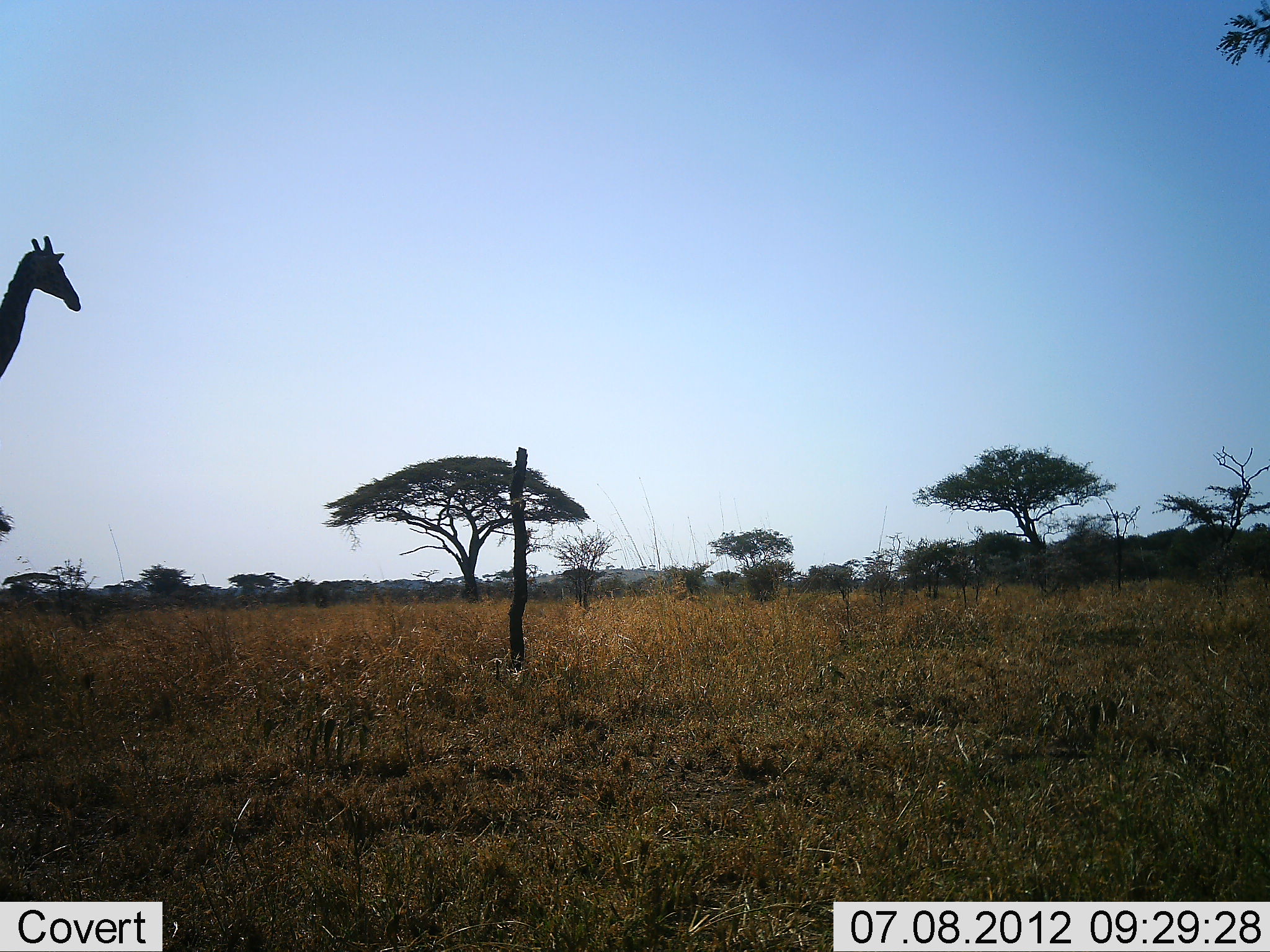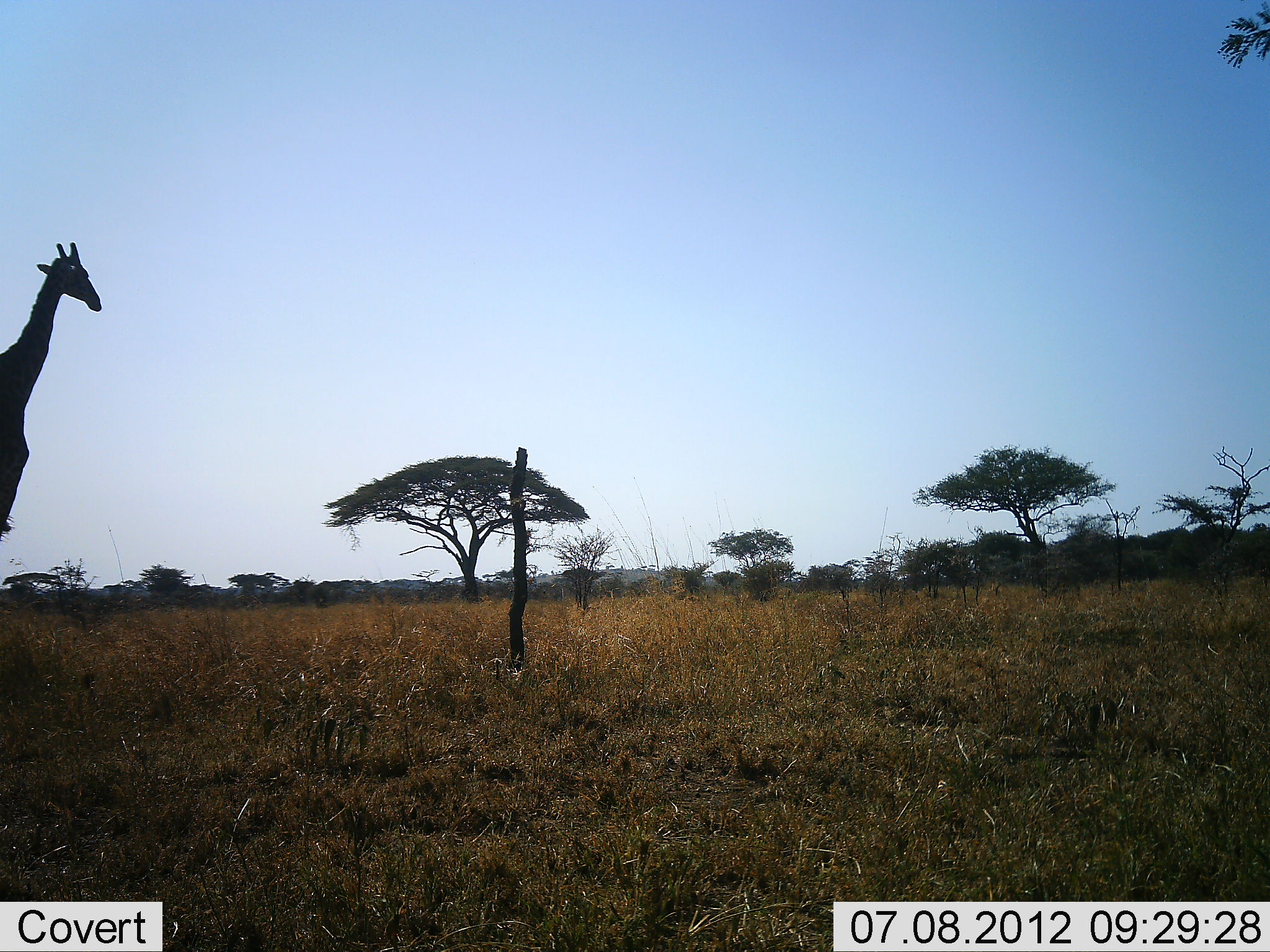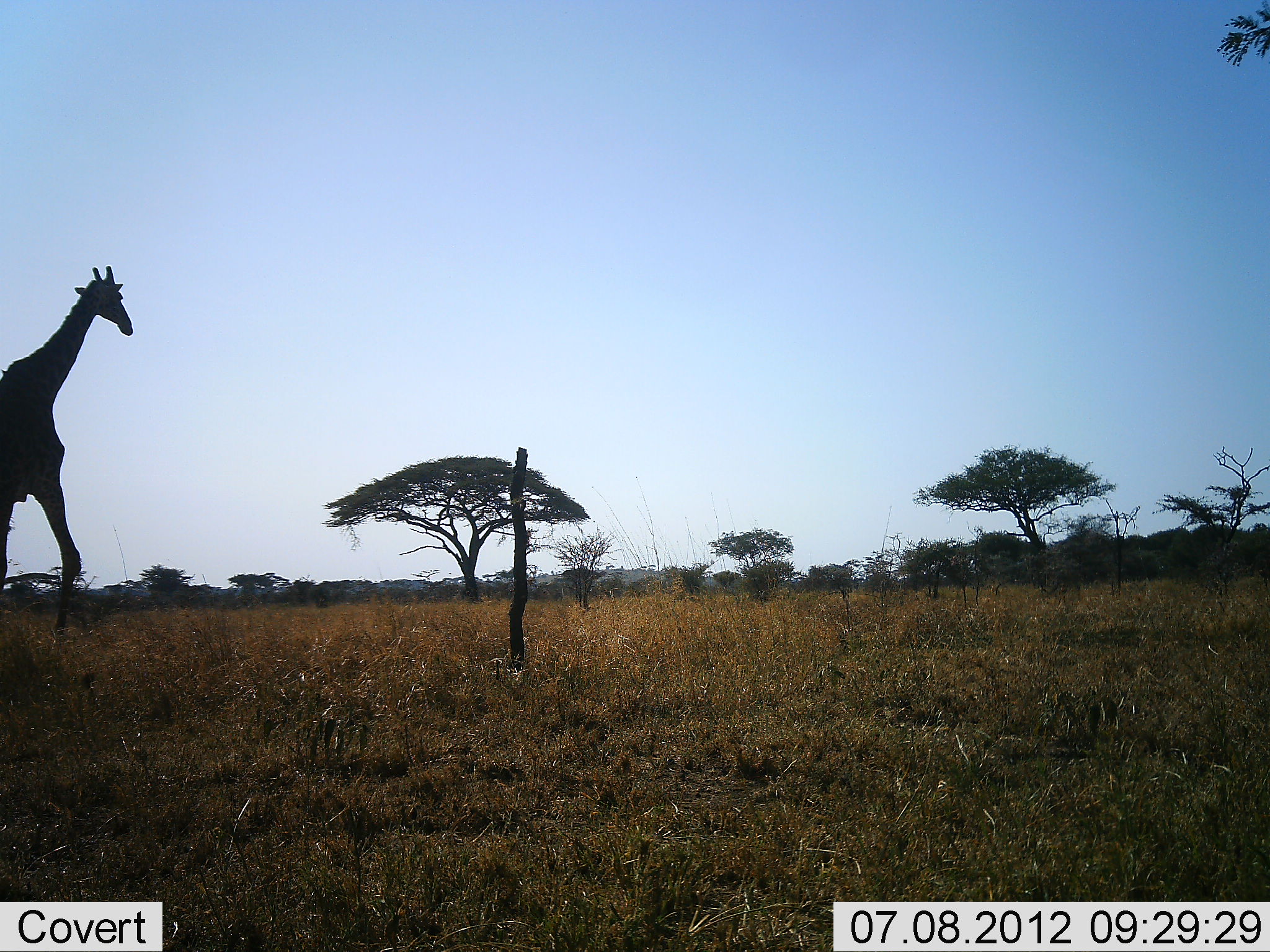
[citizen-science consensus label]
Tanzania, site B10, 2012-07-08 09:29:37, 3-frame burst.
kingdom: Animalia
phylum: Chordata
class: Mammalia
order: Artiodactyla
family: Giraffidae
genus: Giraffa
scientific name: Giraffa camelopardalis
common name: giraffe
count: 1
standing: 10%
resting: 0%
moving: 90%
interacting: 0%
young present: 0%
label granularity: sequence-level